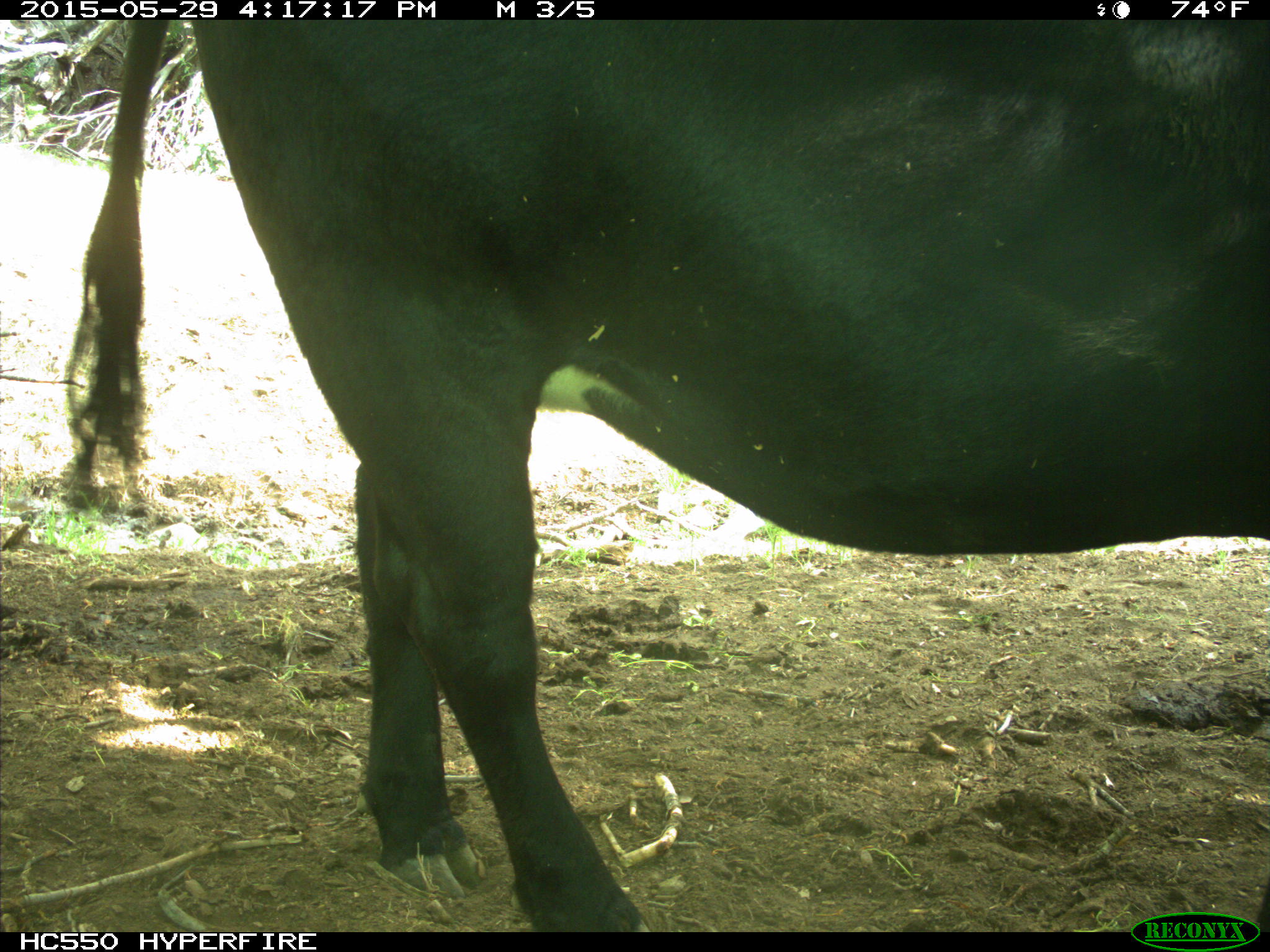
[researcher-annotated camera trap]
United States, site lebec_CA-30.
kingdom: Animalia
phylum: Chordata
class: Mammalia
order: Artiodactyla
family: Bovidae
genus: Bos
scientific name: Bos taurus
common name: domestic cow